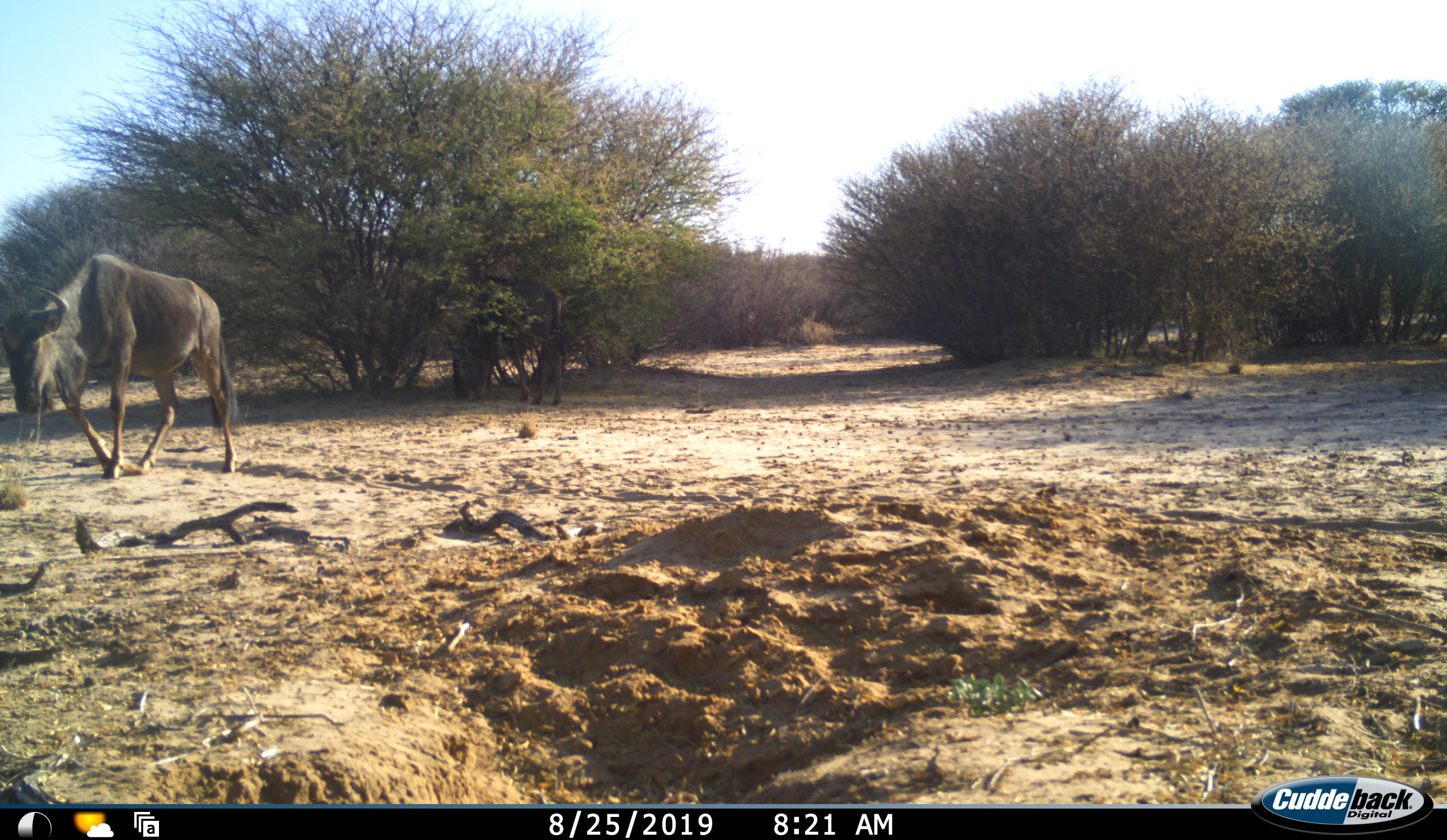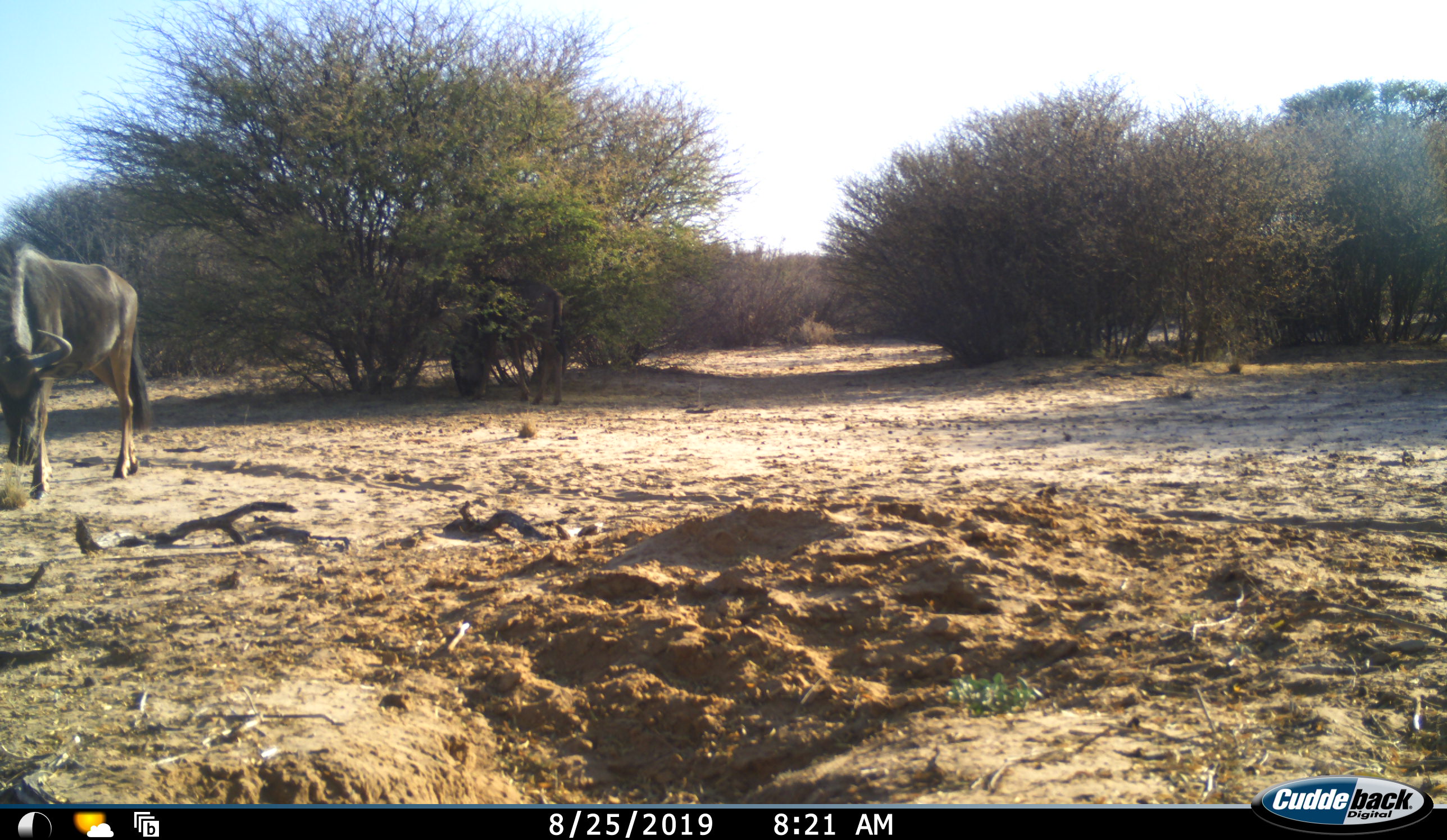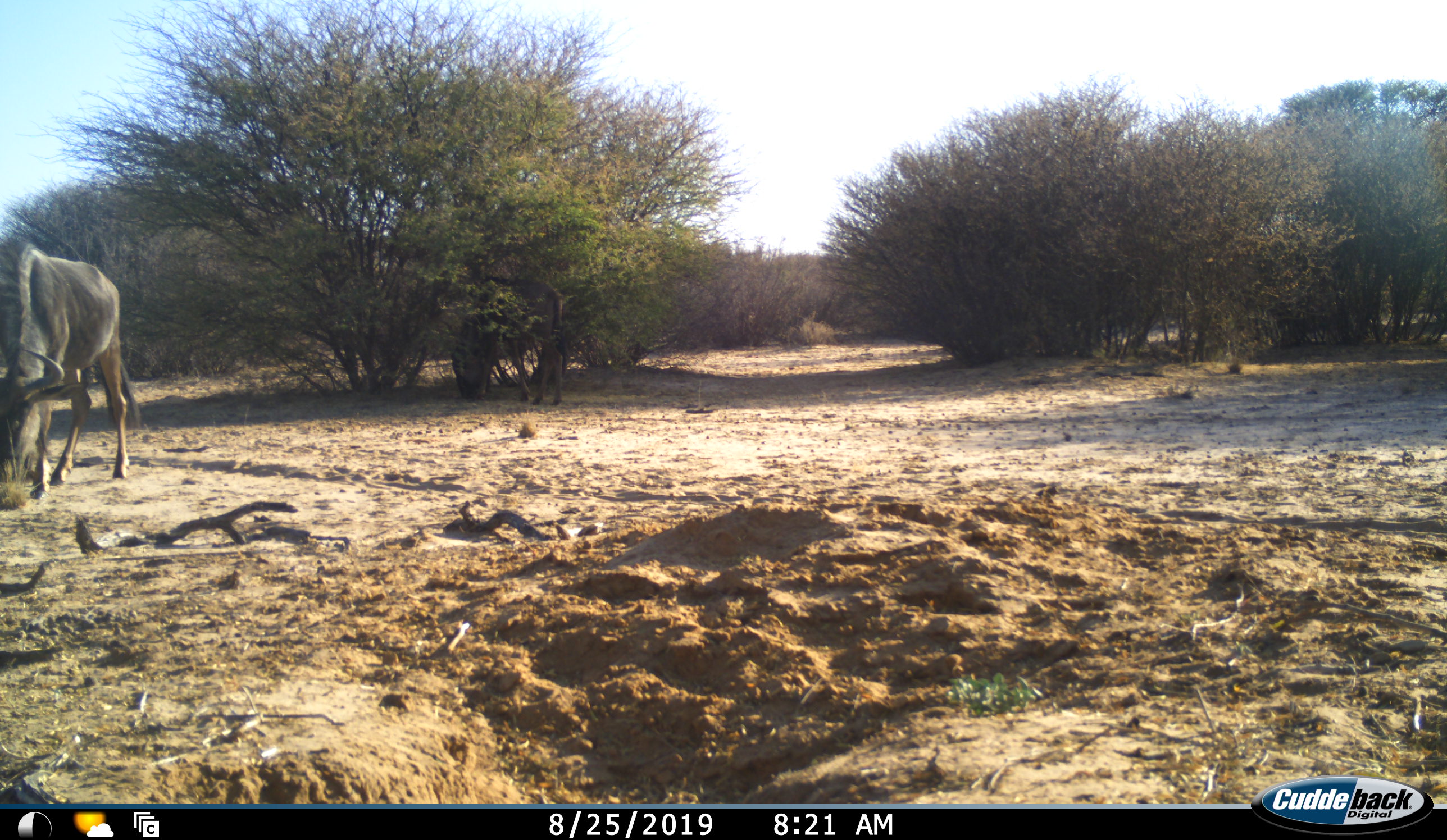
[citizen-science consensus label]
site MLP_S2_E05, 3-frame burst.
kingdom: Animalia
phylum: Chordata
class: Mammalia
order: Artiodactyla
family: Bovidae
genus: Connochaetes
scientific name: Connochaetes taurinus taurinus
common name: blue wildebeest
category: wildebeestblue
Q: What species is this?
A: Wildebeestblue (blue wildebeest) (Connochaetes taurinus taurinus).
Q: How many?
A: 1.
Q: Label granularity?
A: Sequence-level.